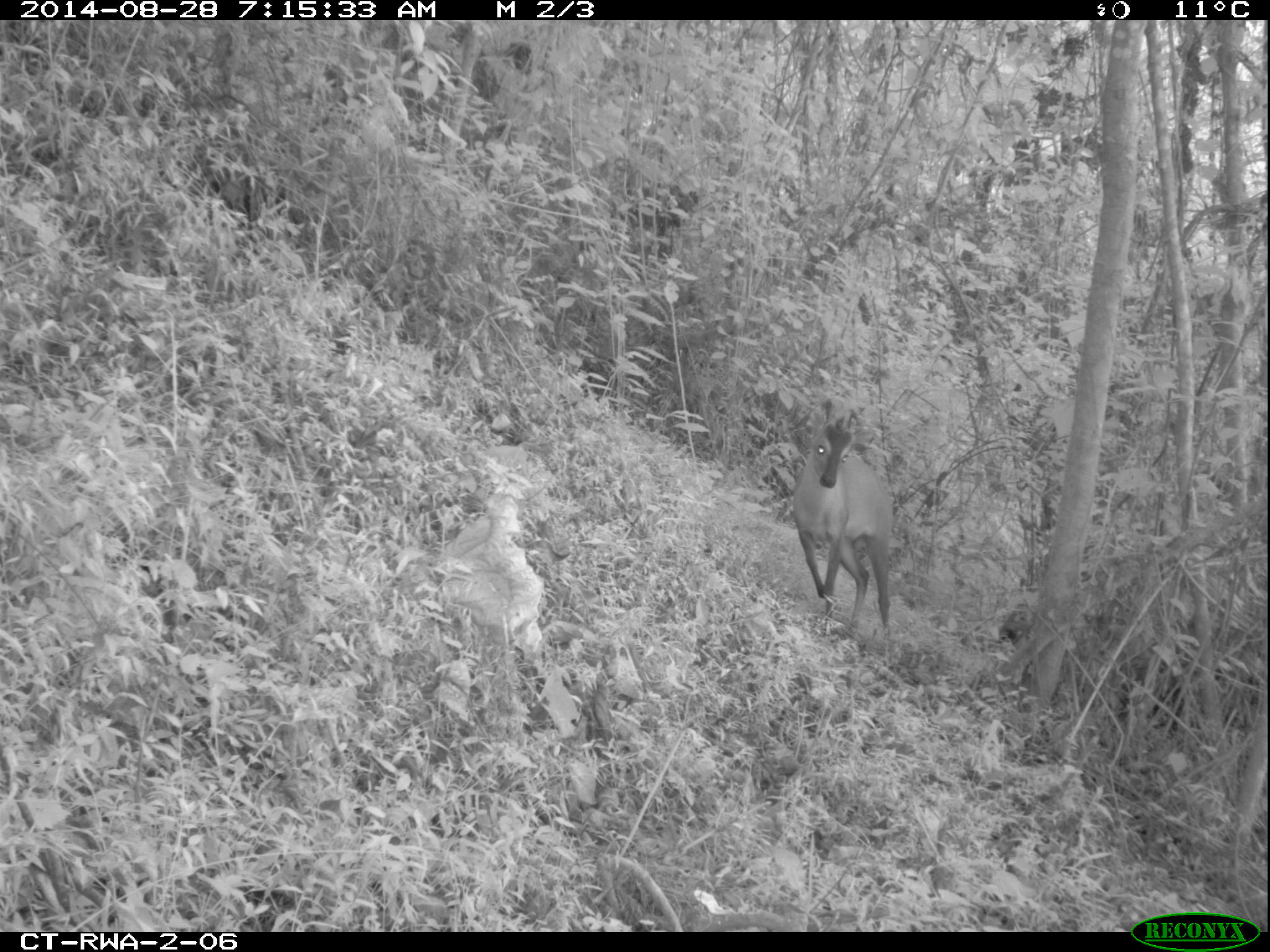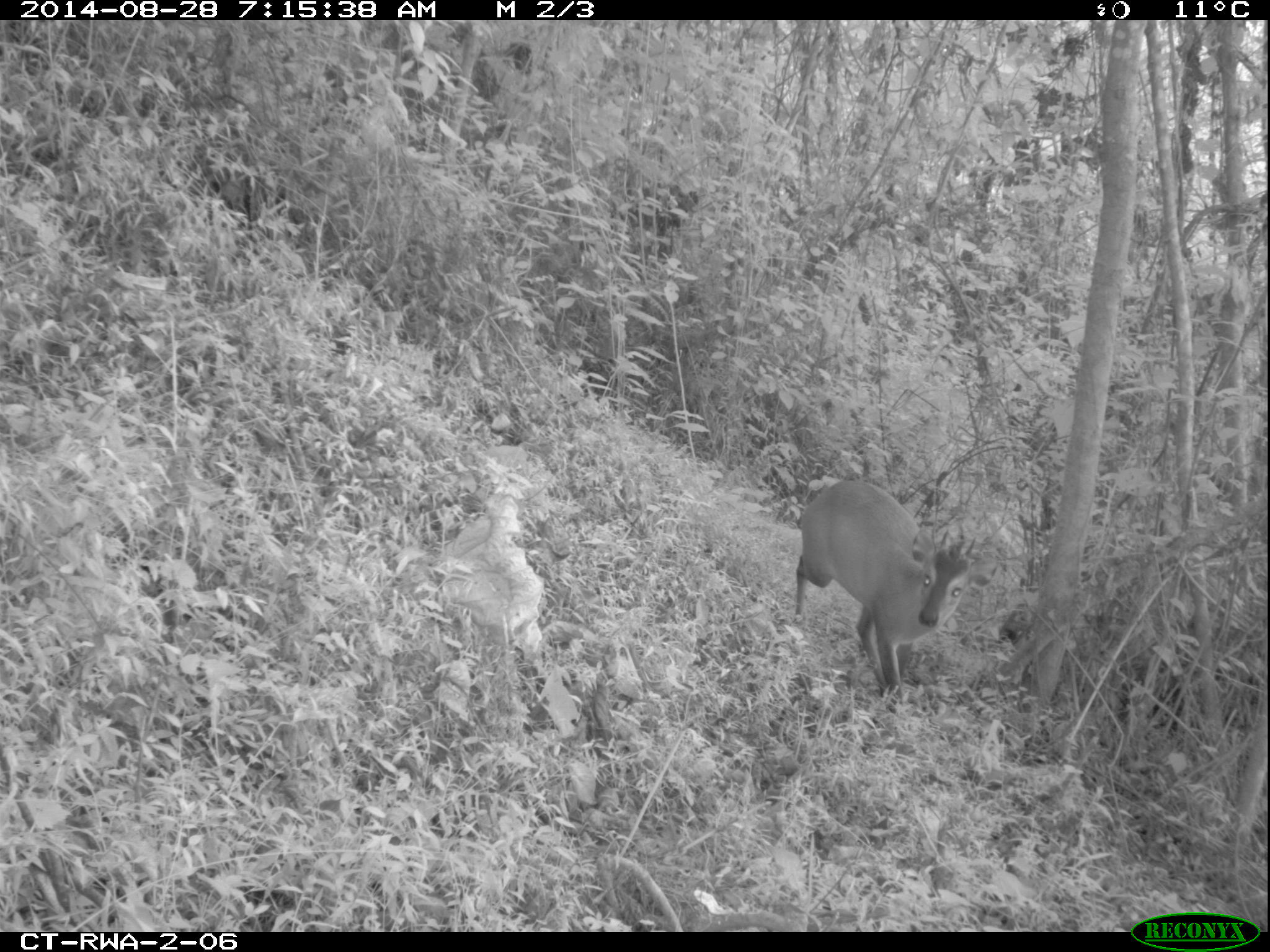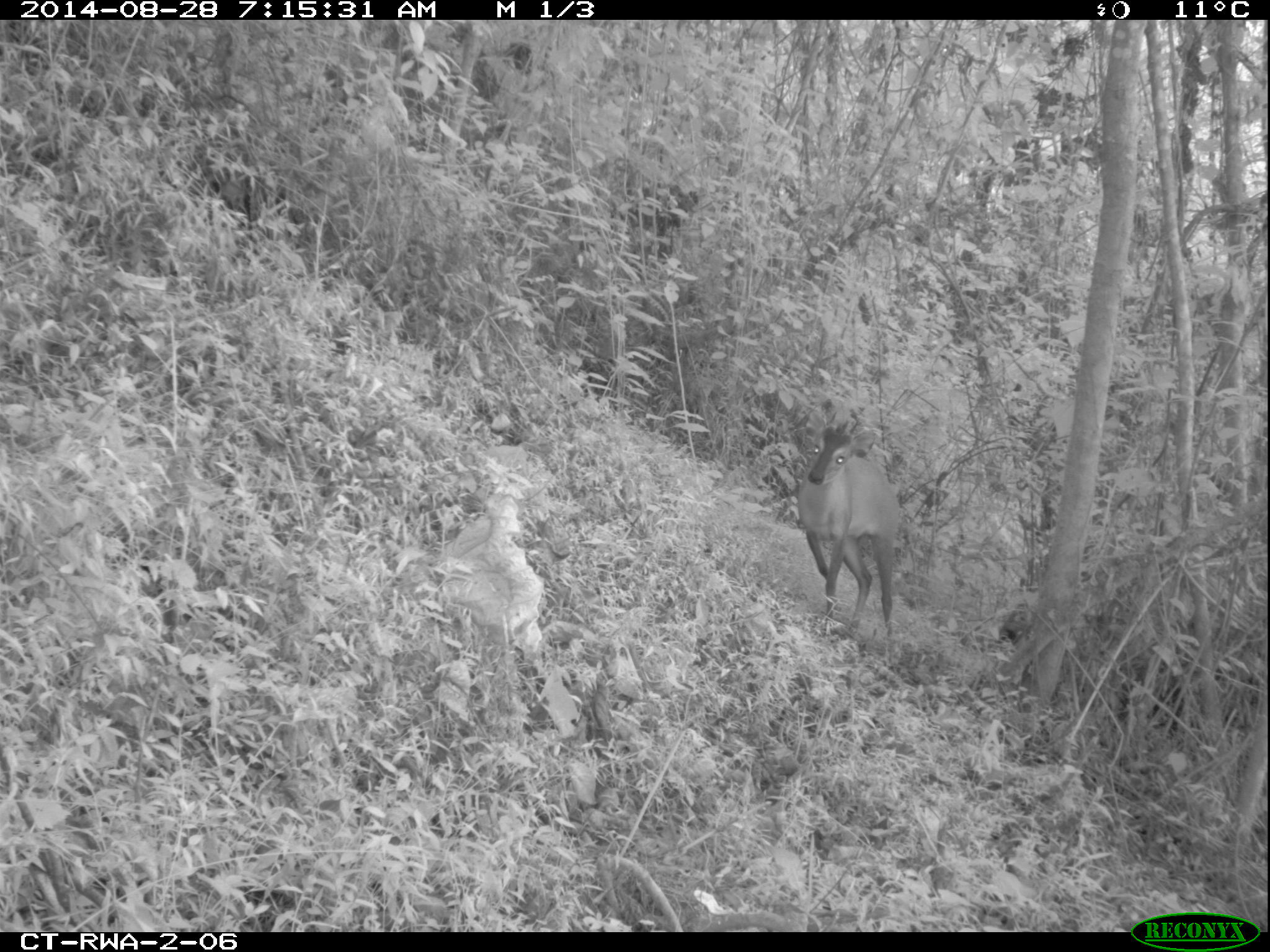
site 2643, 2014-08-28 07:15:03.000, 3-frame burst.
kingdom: Animalia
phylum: Chordata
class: Mammalia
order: Artiodactyla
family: Bovidae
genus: Cephalophus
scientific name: Cephalophus nigrifrons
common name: black-fronted duiker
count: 1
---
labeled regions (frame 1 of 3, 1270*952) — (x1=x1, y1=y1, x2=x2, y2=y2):
cephalophus nigrifrons: (x1=787, y1=394, x2=900, y2=640)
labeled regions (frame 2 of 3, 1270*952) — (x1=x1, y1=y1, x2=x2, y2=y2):
cephalophus nigrifrons: (x1=787, y1=474, x2=1001, y2=718)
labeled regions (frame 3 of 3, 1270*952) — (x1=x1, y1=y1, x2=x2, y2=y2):
cephalophus nigrifrons: (x1=790, y1=407, x2=908, y2=641)